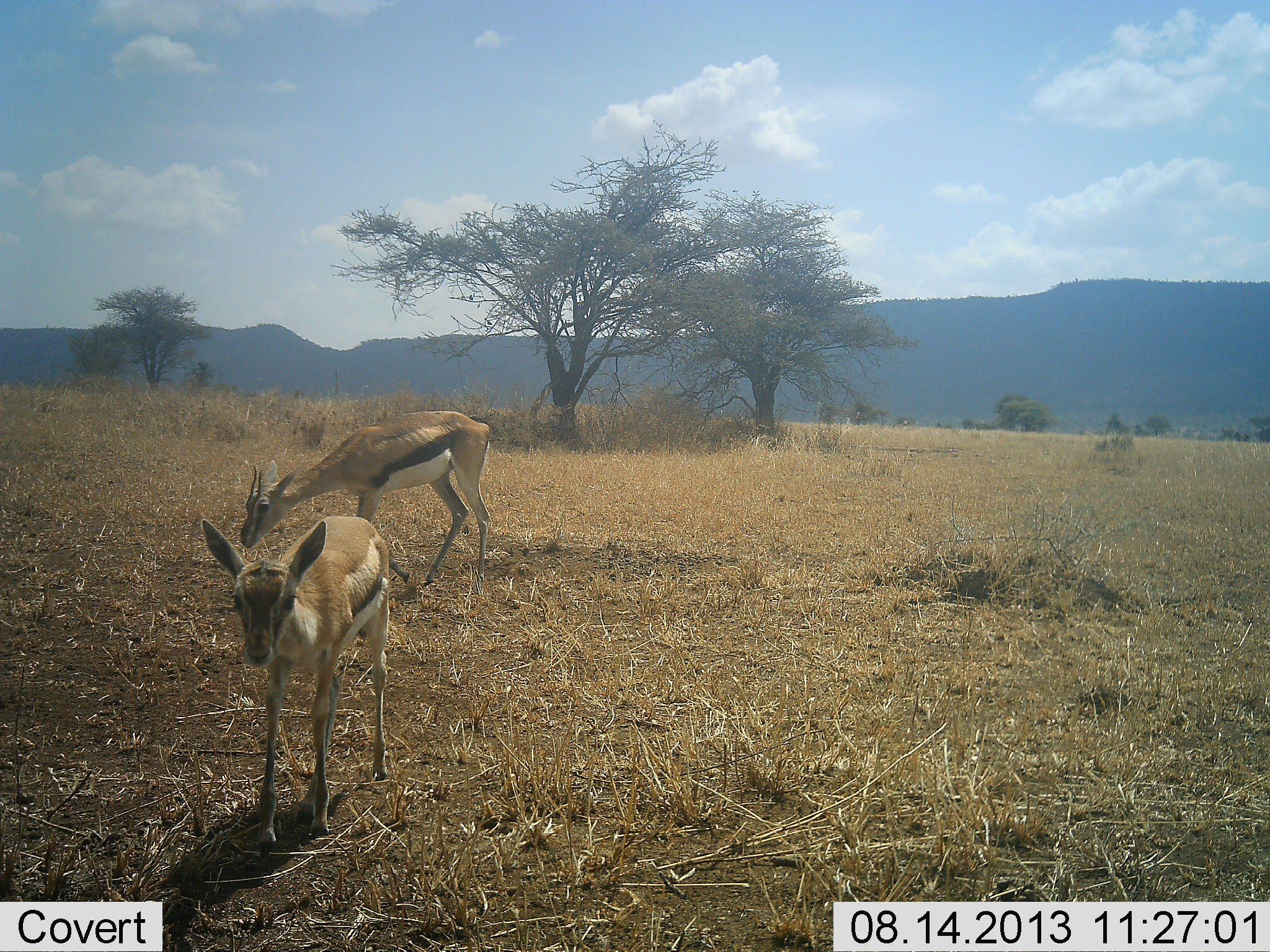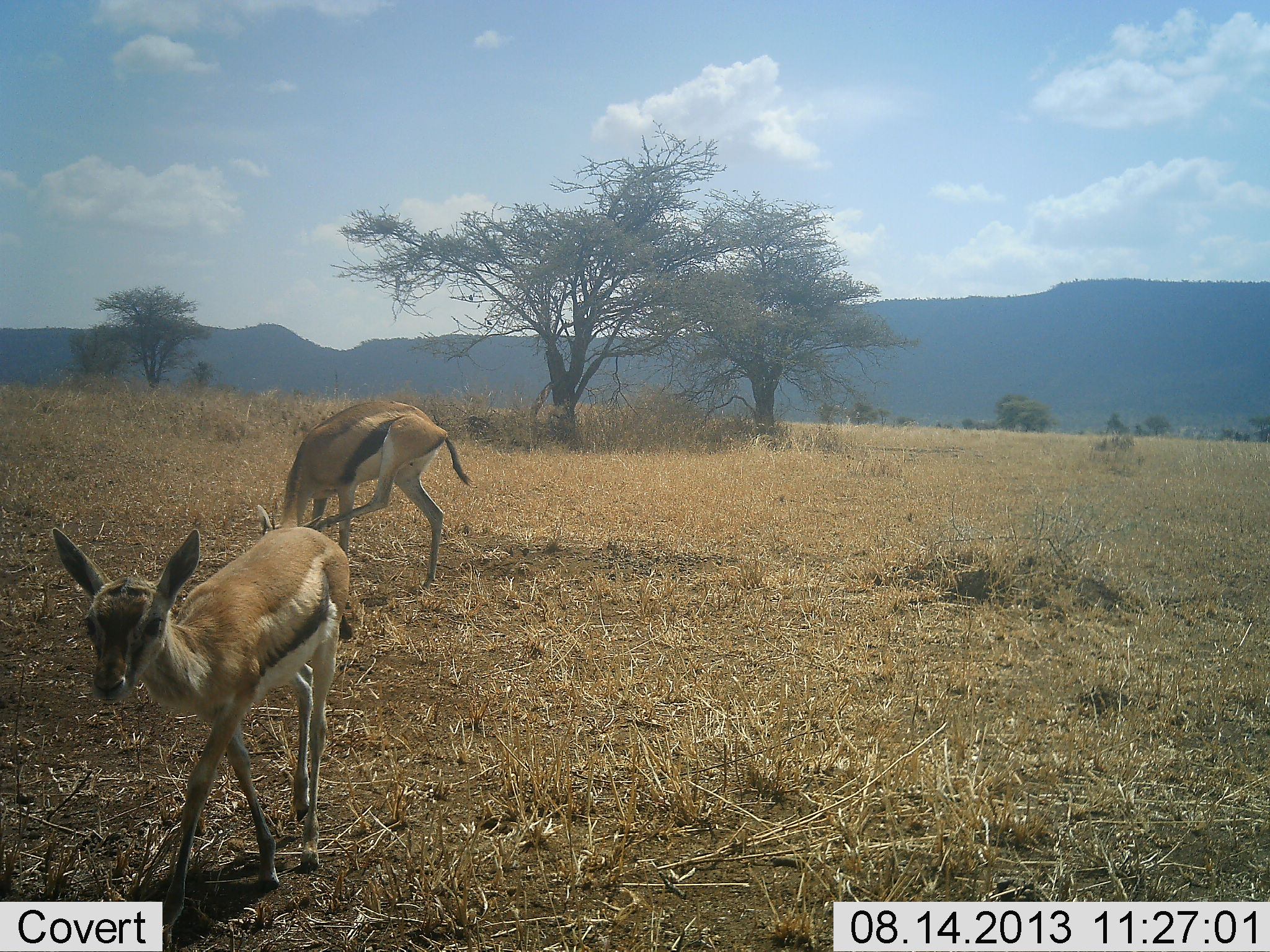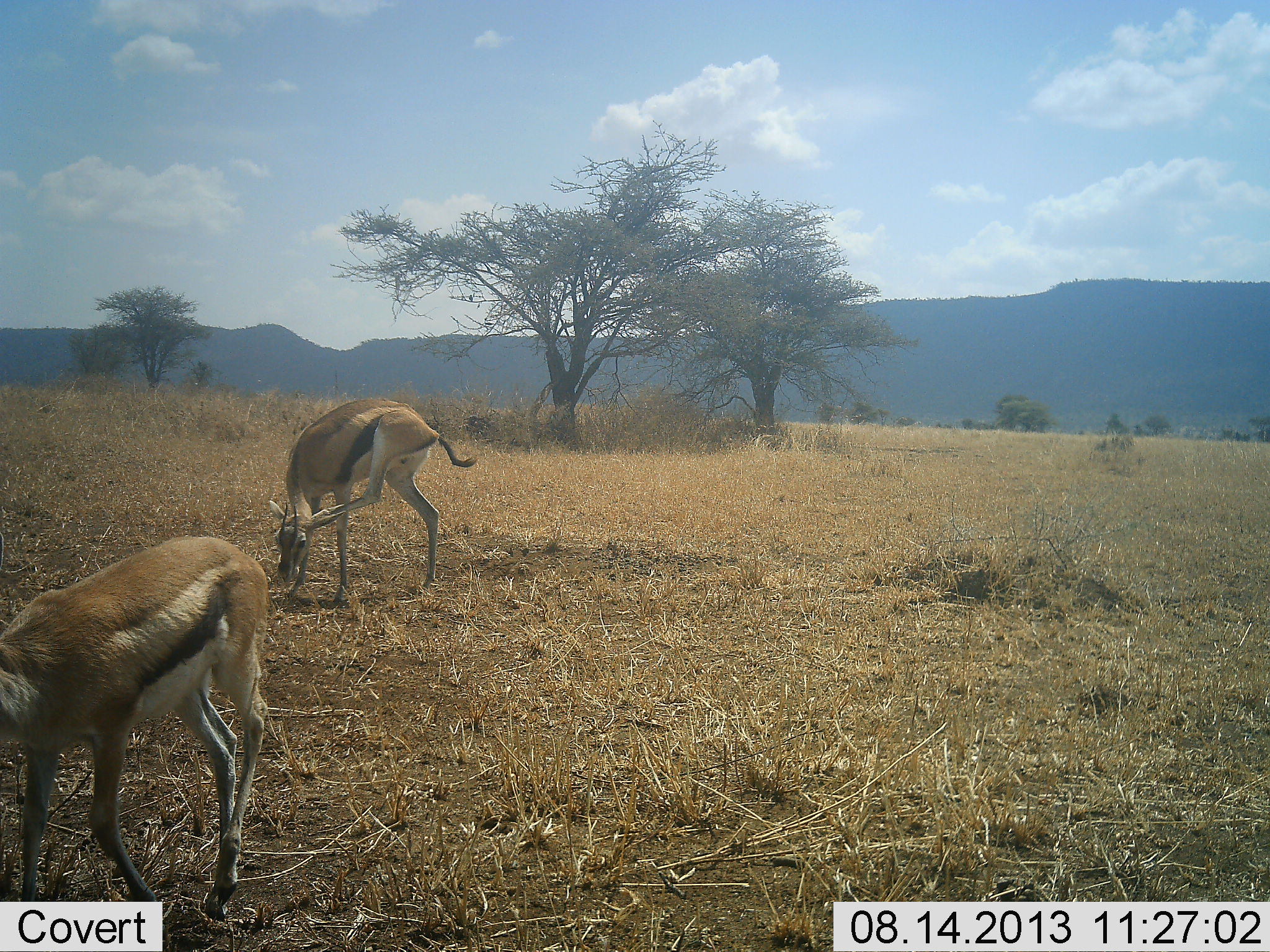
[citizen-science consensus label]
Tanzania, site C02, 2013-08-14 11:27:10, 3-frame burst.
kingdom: Animalia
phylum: Chordata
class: Mammalia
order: Artiodactyla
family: Bovidae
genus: Eudorcas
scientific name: Eudorcas thomsonii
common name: thomson's gazelle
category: gazellethomsons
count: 2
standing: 47%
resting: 0%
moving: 82%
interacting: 12%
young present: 12%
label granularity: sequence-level